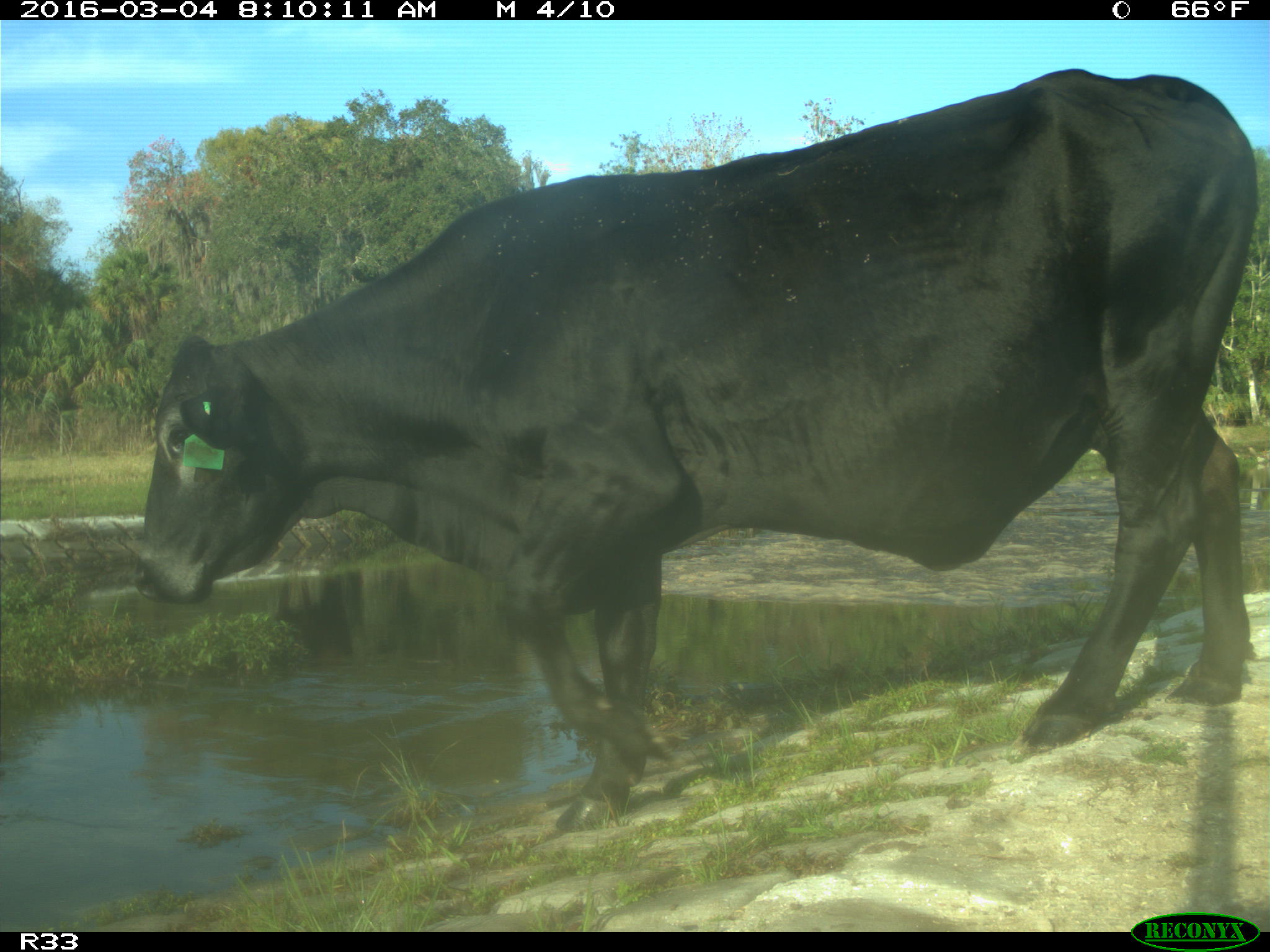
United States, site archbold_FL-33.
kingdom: Animalia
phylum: Chordata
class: Mammalia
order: Artiodactyla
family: Bovidae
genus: Bos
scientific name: Bos taurus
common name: domestic cow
Bos taurus (domestic cow).